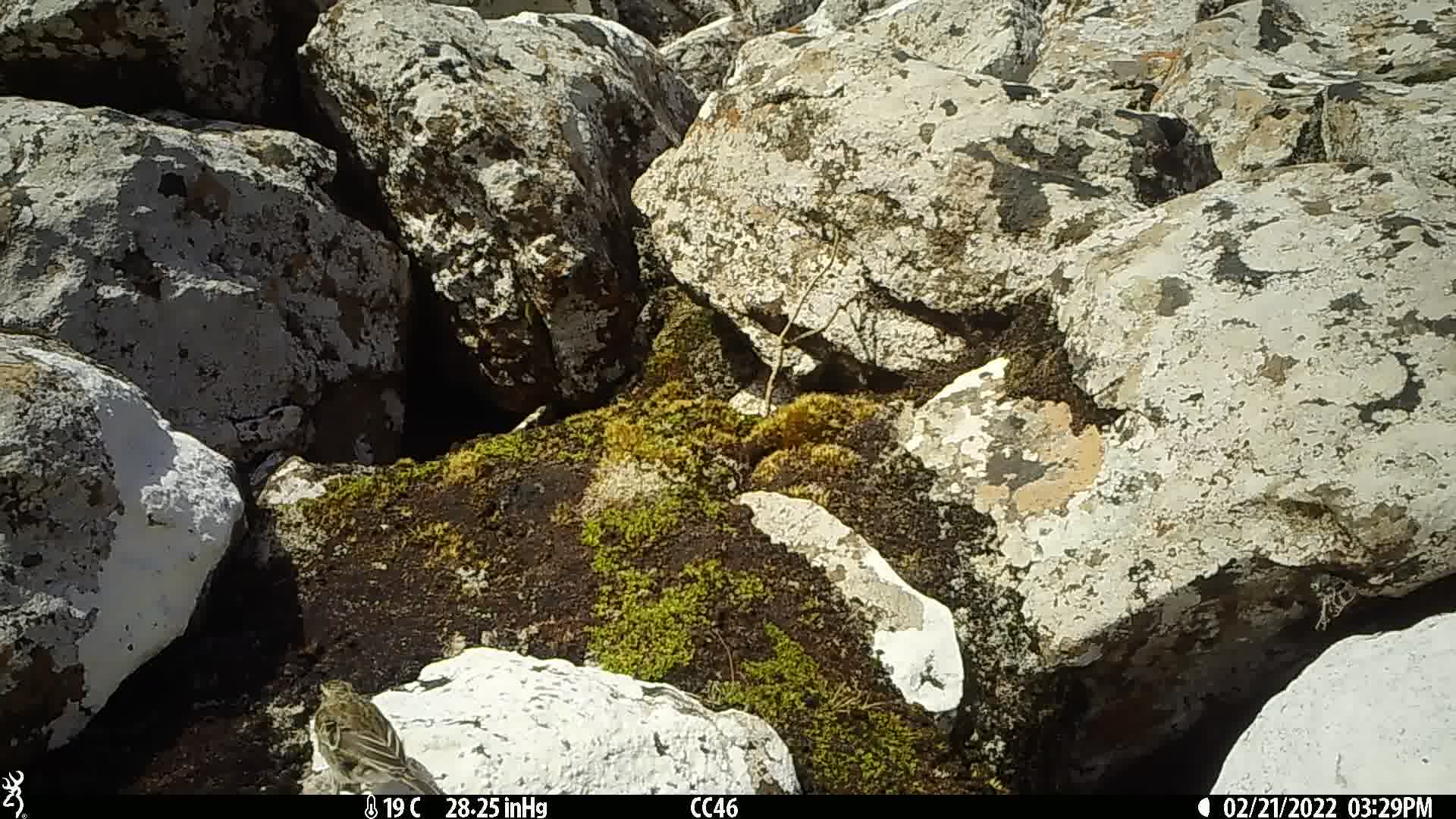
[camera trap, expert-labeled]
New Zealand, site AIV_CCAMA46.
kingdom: Animalia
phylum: Chordata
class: Aves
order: Passeriformes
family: Motacillidae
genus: Anthus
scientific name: Anthus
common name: pipit